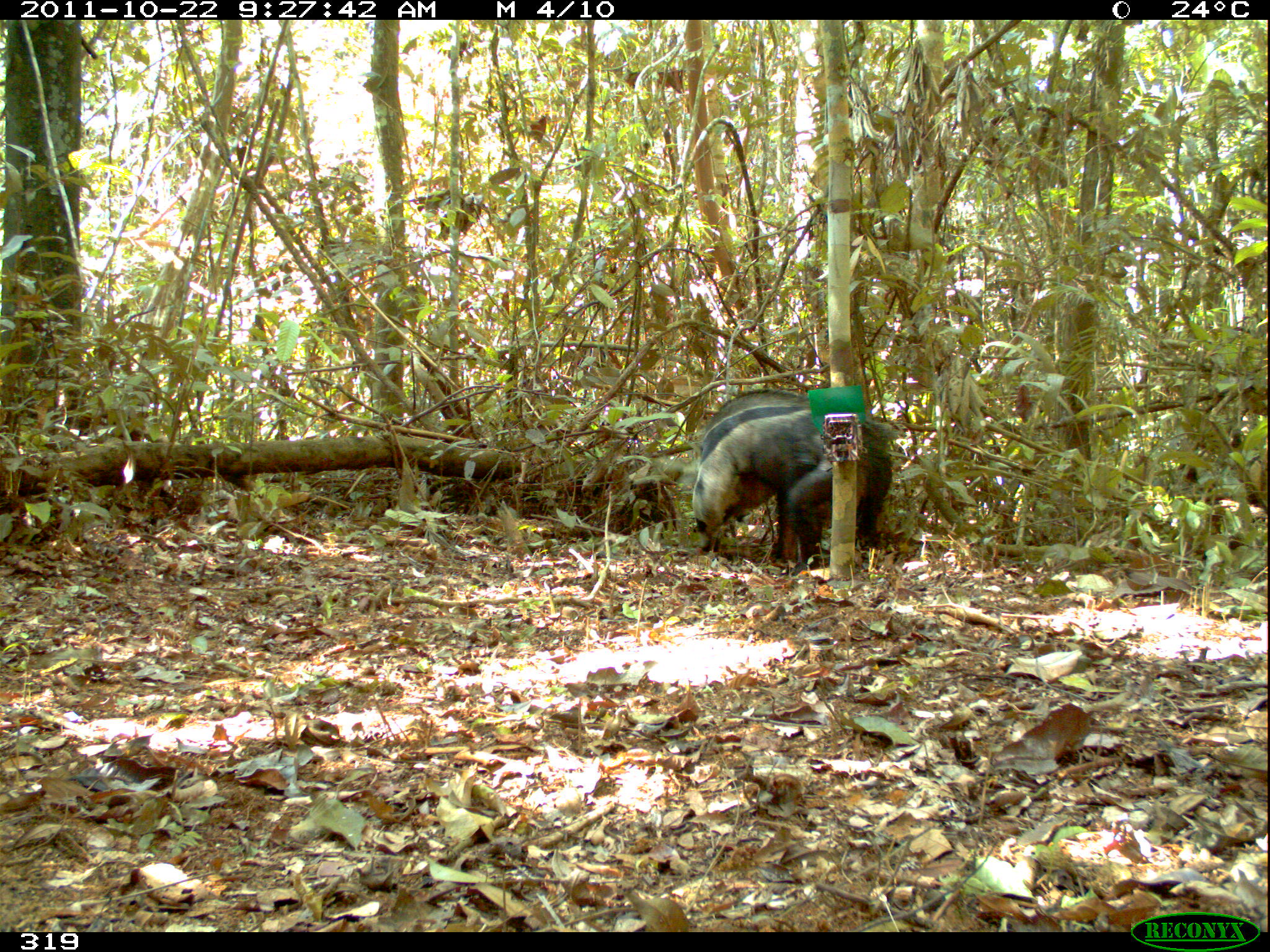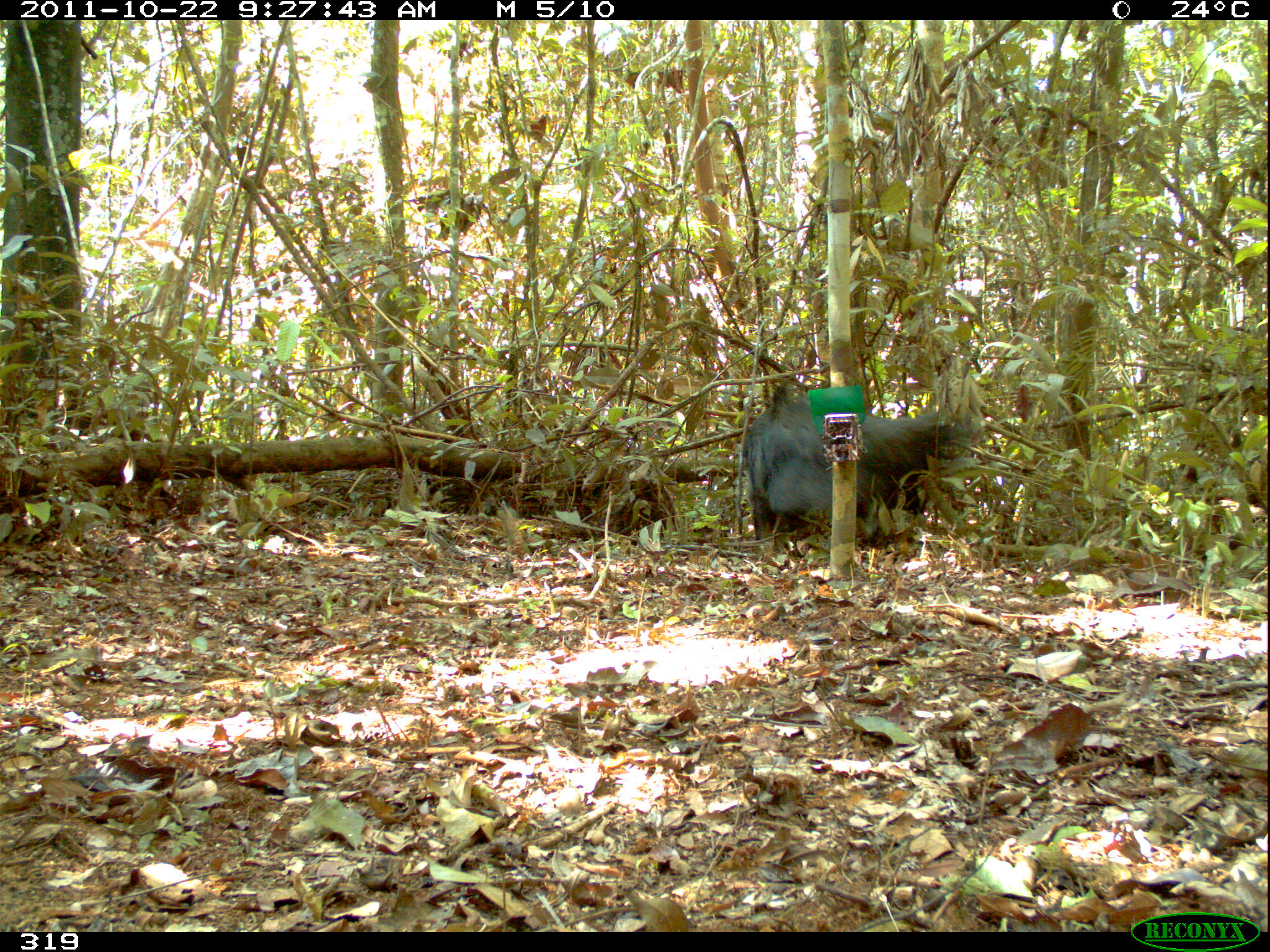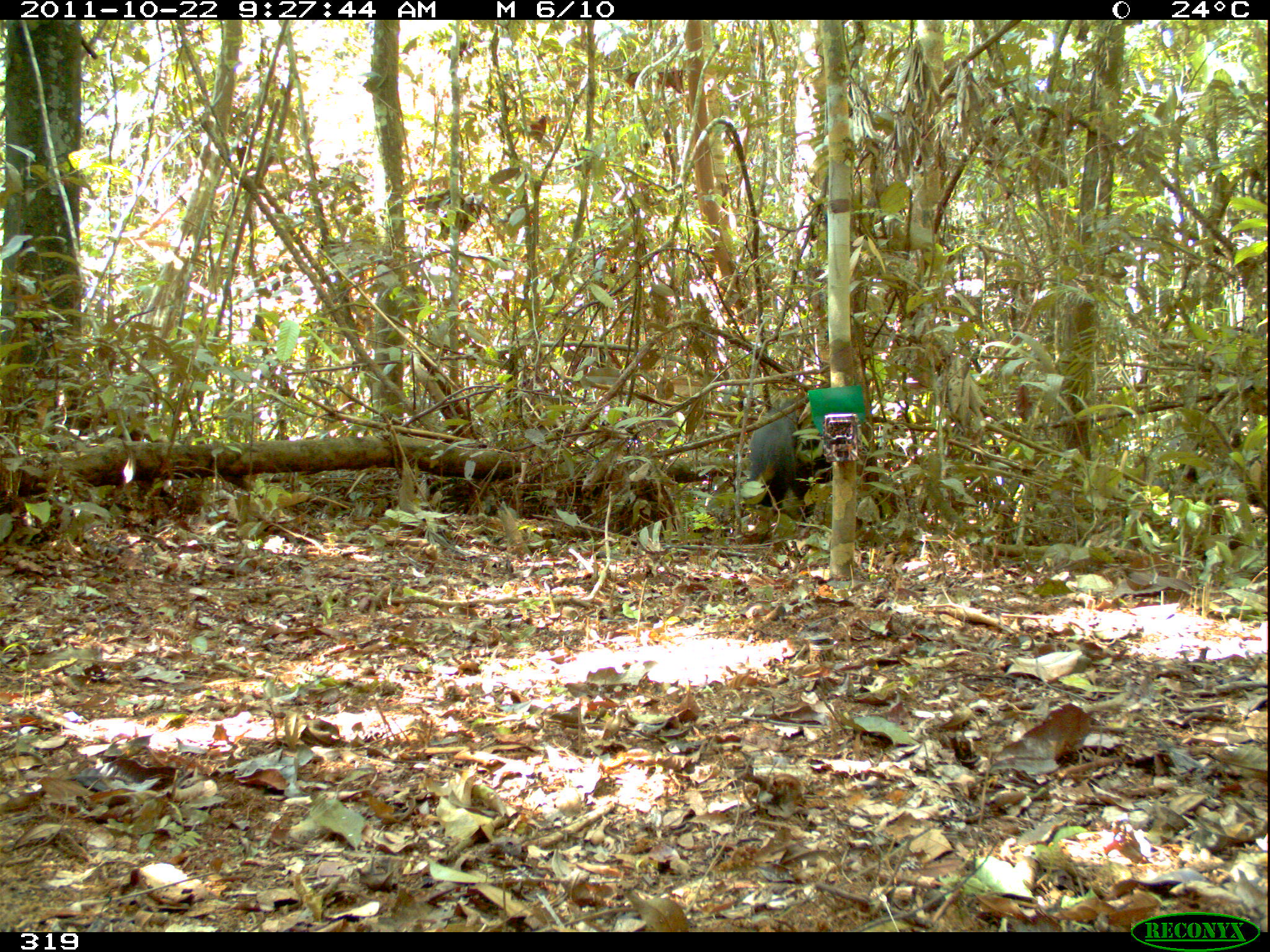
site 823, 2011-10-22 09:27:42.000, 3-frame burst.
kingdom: Animalia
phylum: Chordata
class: Mammalia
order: Pilosa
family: Myrmecophagidae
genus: Myrmecophaga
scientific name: Myrmecophaga tridactyla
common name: giant anteater